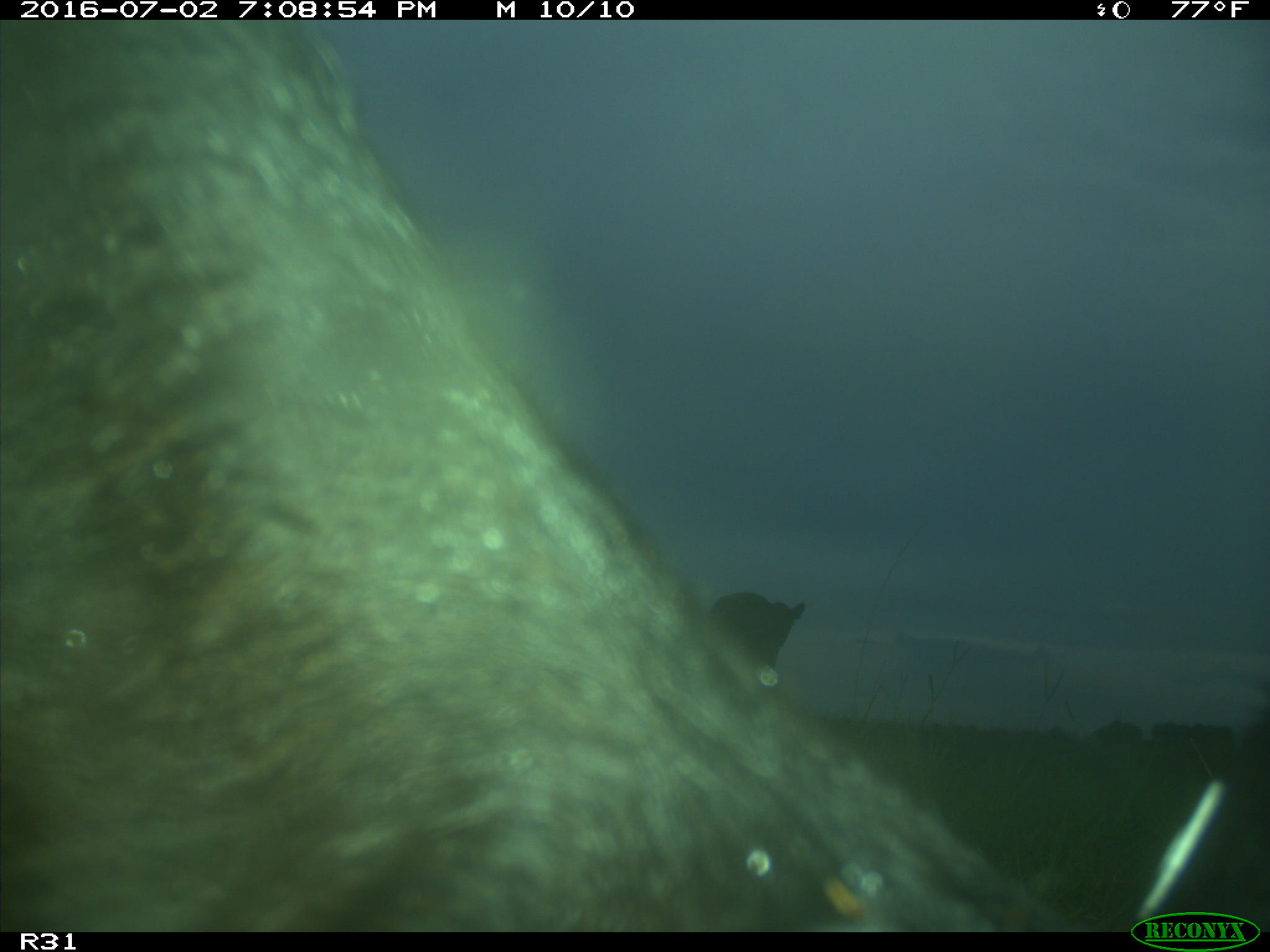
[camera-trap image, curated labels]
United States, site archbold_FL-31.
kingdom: Animalia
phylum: Chordata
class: Mammalia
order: Artiodactyla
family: Bovidae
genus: Bos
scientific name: Bos taurus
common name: domestic cow